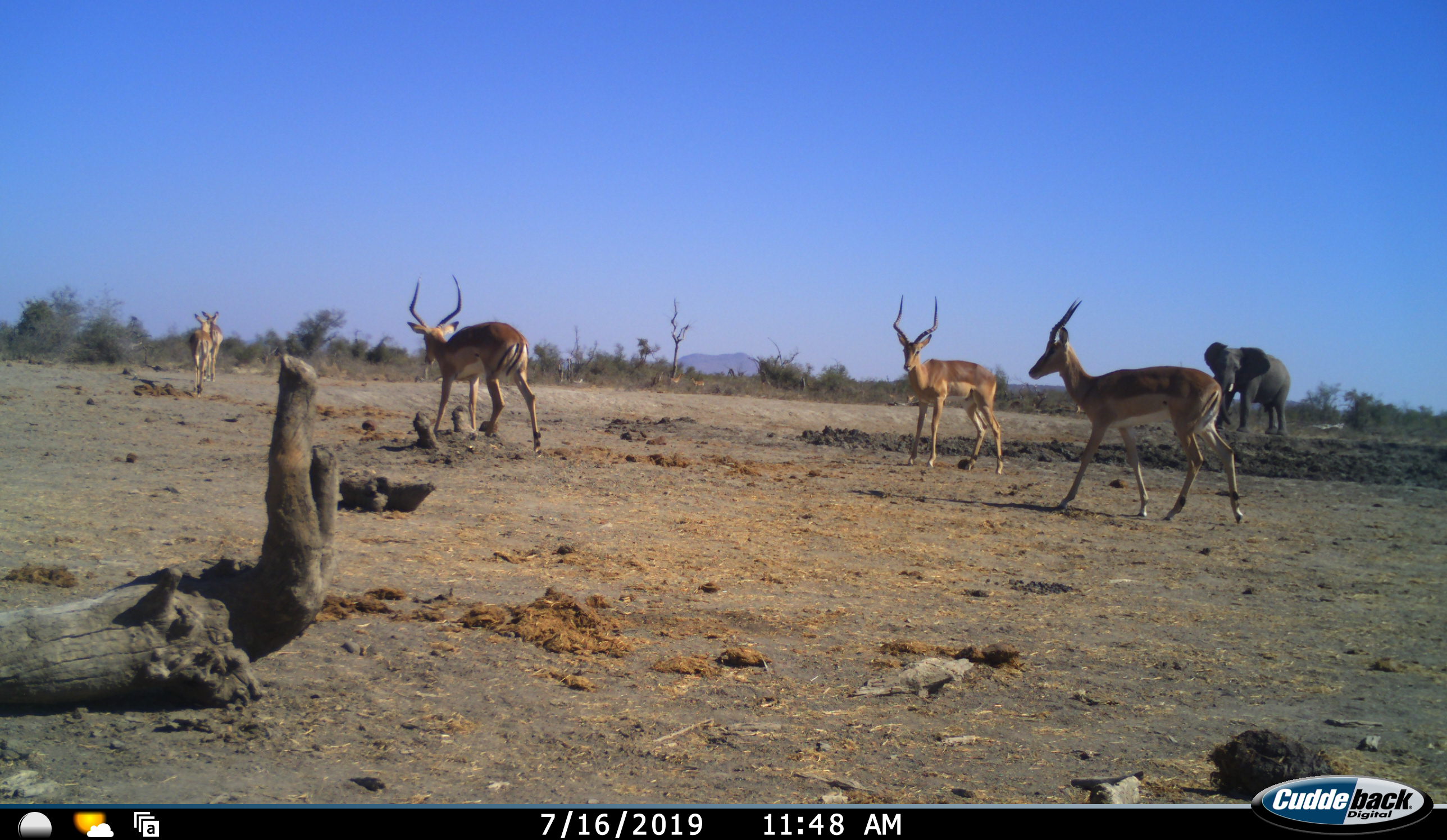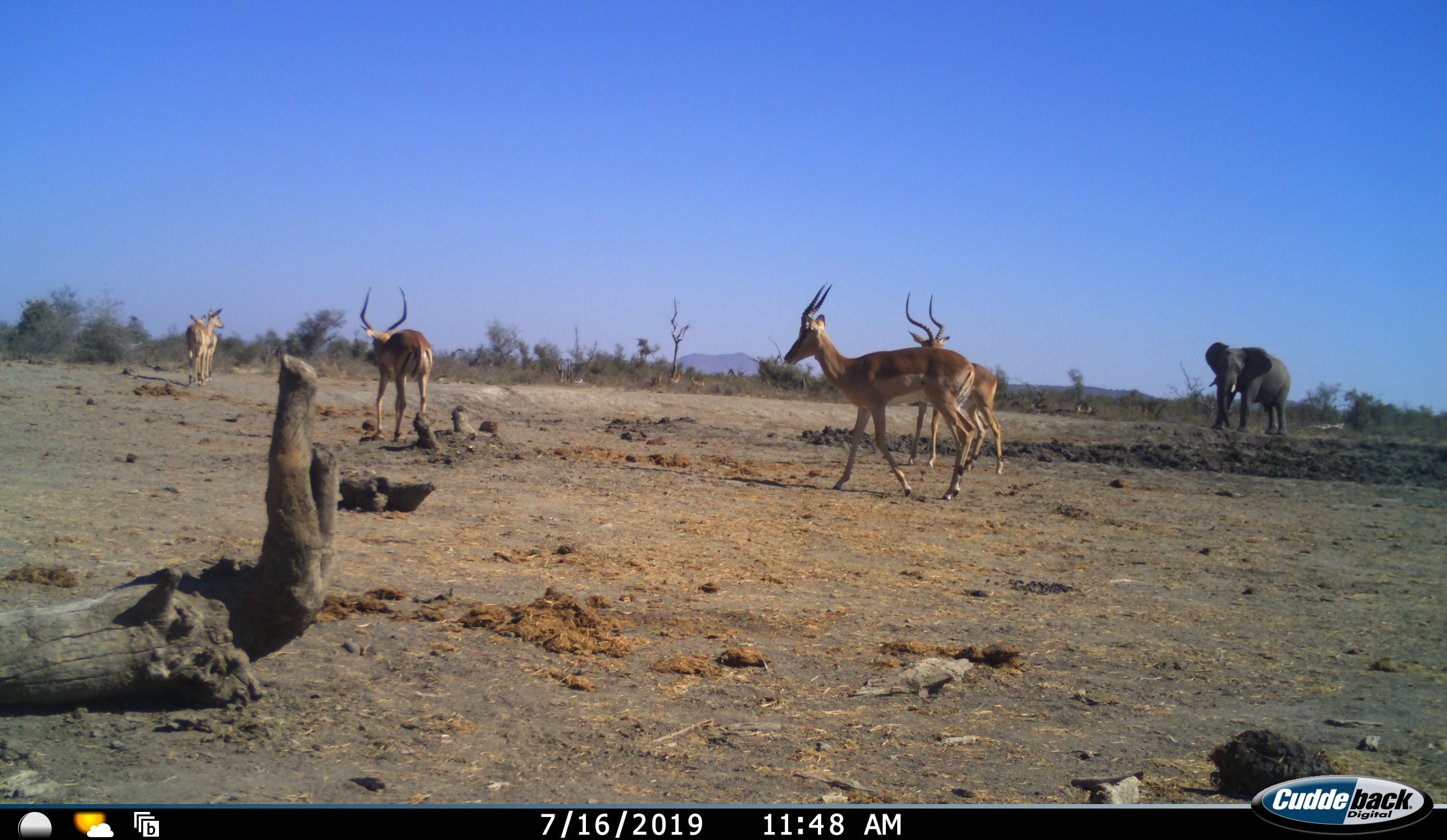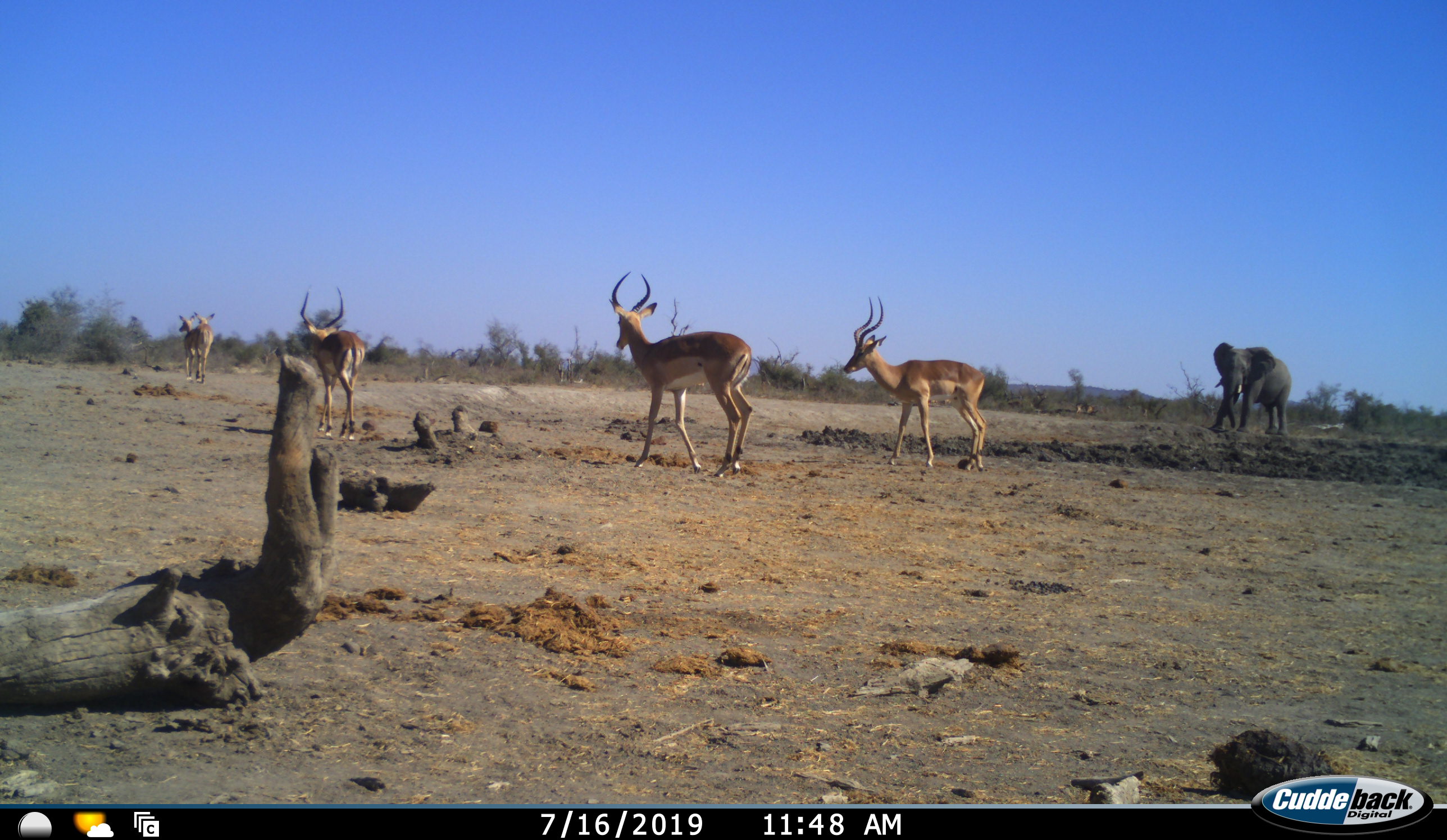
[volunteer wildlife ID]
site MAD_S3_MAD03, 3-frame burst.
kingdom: Animalia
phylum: Chordata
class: Mammalia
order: Proboscidea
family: Elephantidae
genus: Loxodonta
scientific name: Loxodonta africana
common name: african bush elephant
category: elephant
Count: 1.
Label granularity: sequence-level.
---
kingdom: Animalia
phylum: Chordata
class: Mammalia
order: Artiodactyla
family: Bovidae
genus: Aepyceros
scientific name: Aepyceros melampus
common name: impala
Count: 5.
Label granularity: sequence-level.